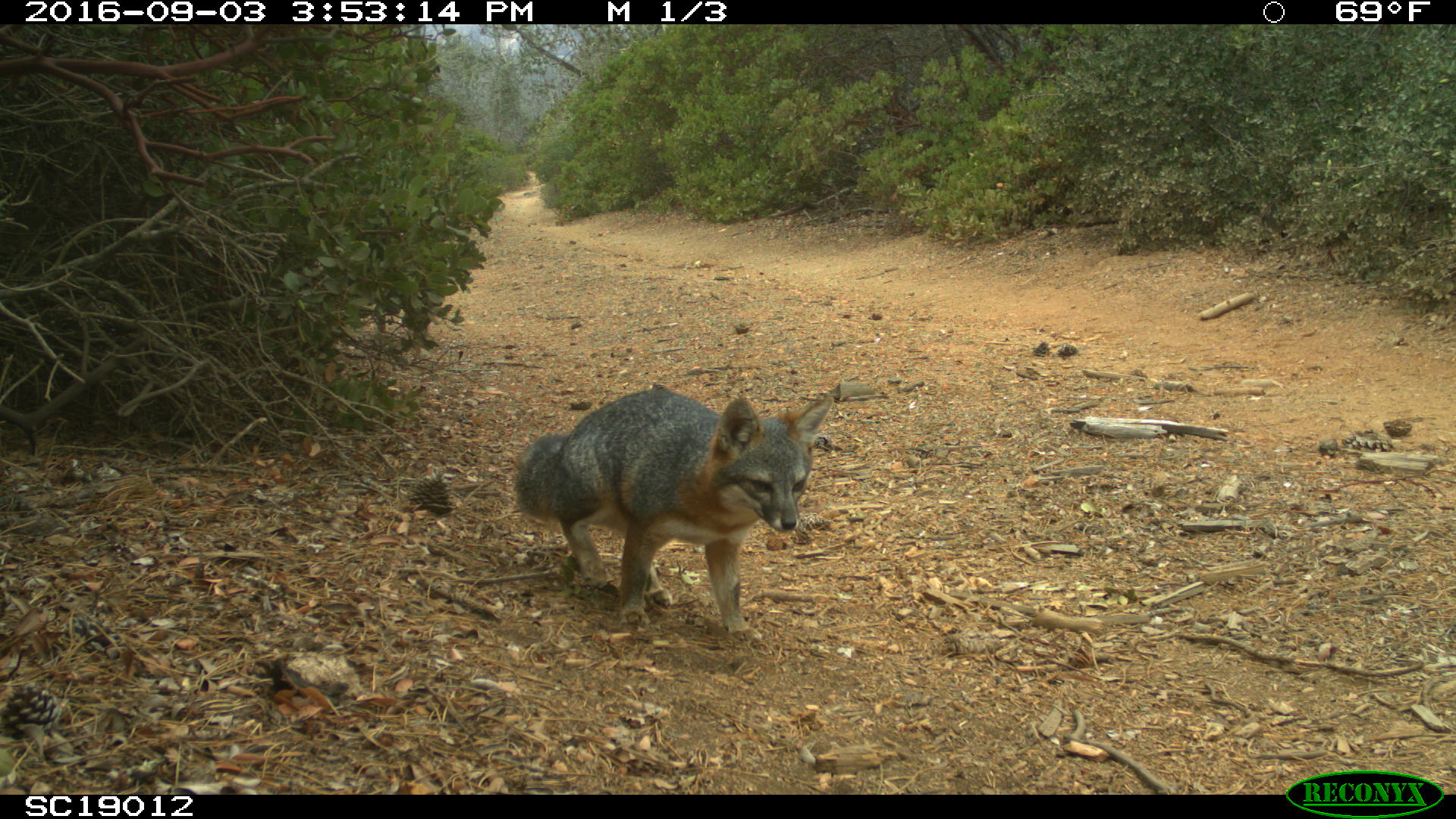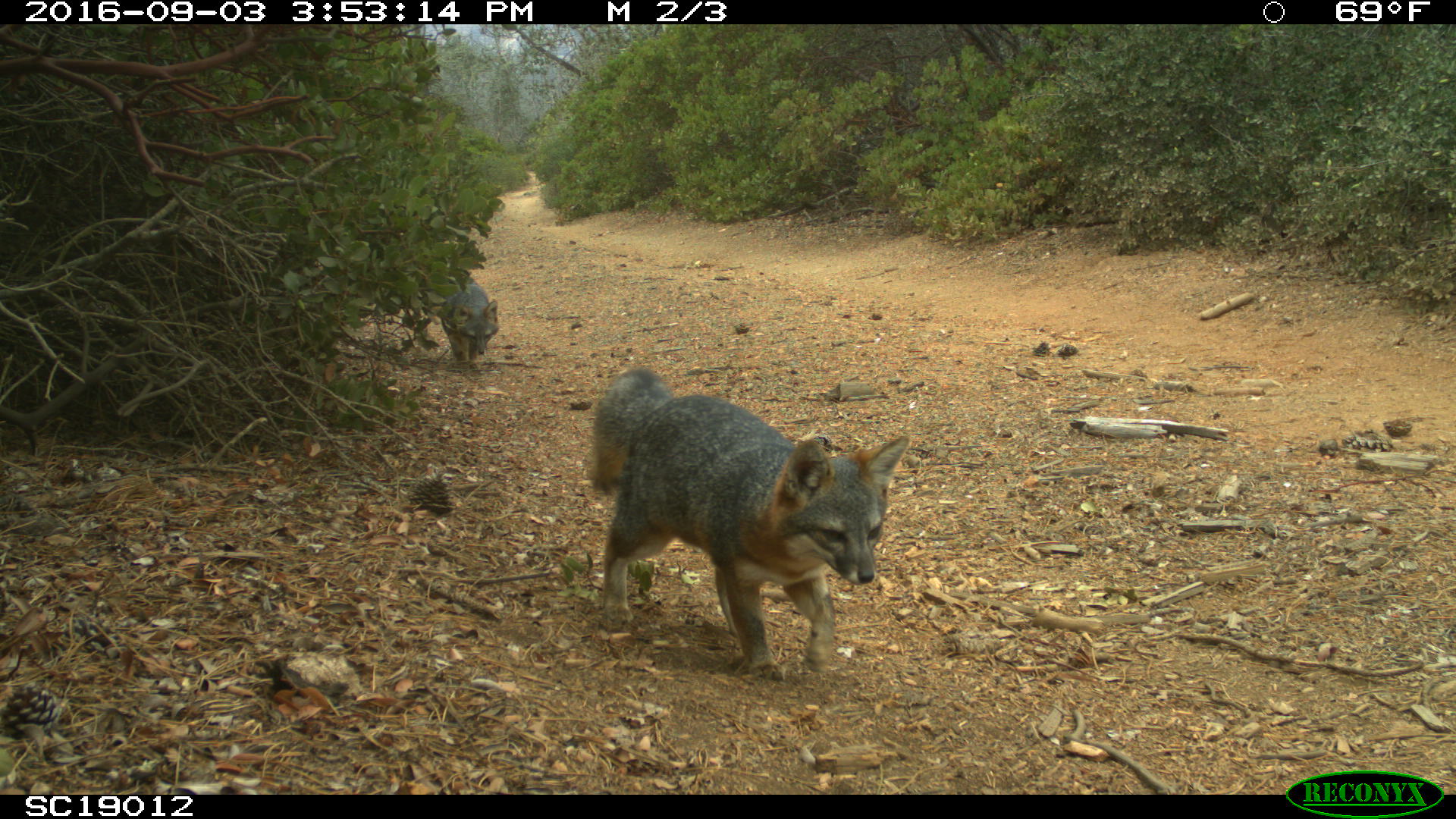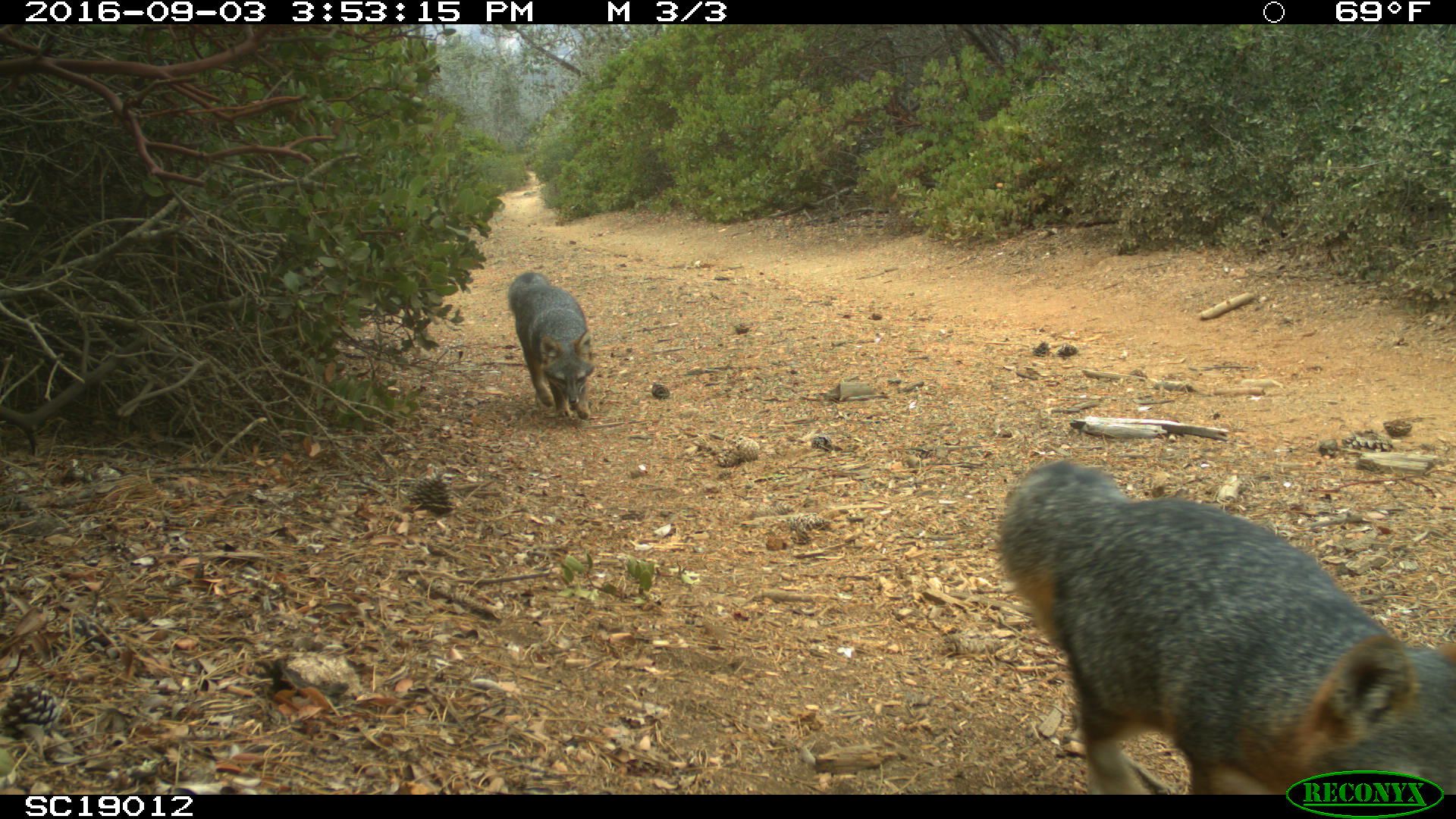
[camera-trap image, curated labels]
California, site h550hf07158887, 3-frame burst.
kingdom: Animalia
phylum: Chordata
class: Mammalia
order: Carnivora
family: Canidae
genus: Urocyon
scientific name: Urocyon littoralis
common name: island fox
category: fox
Fox (island fox) (Urocyon littoralis).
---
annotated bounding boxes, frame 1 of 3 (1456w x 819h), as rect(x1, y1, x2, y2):
fox: rect(512, 388, 833, 641)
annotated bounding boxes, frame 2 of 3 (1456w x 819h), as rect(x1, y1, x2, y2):
fox: rect(588, 364, 908, 683); rect(441, 281, 500, 362)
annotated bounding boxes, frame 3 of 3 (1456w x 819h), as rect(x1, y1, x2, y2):
fox: rect(994, 460, 1455, 794); rect(506, 272, 594, 421)